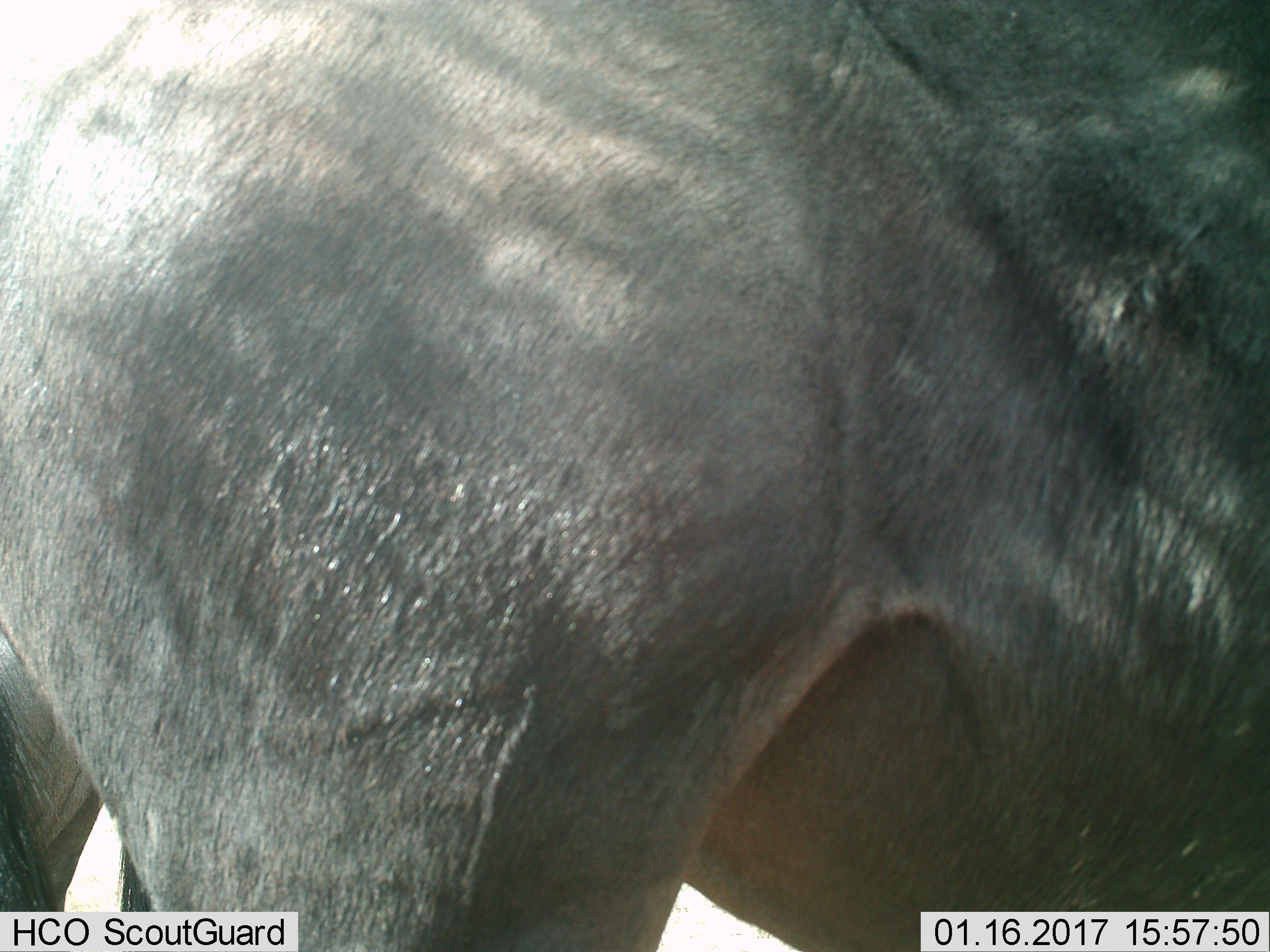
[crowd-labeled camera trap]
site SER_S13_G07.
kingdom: Animalia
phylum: Chordata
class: Mammalia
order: Artiodactyla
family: Bovidae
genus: Connochaetes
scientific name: Connochaetes taurinus taurinus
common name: blue wildebeest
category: wildebeestblue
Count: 1.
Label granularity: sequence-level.